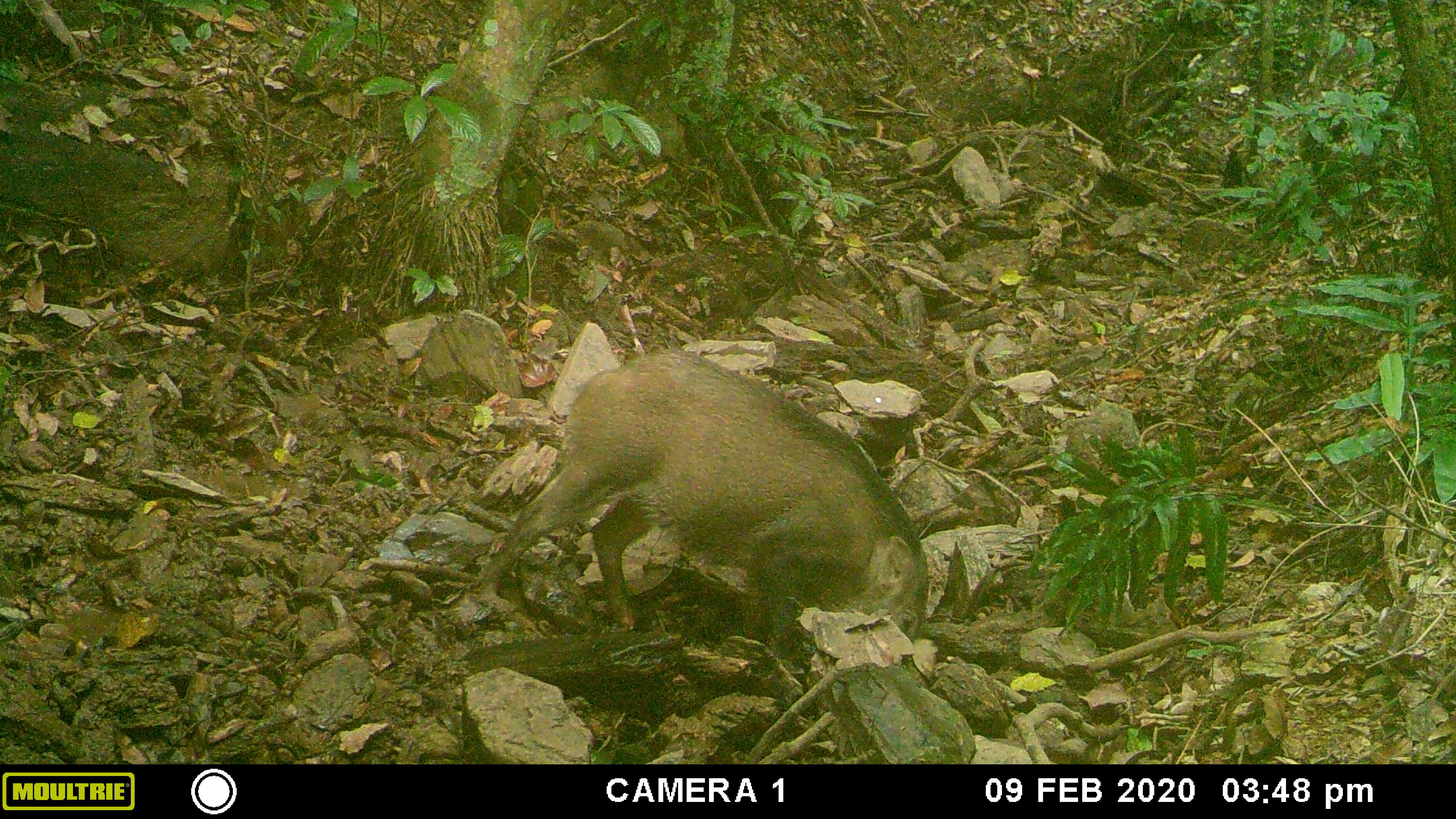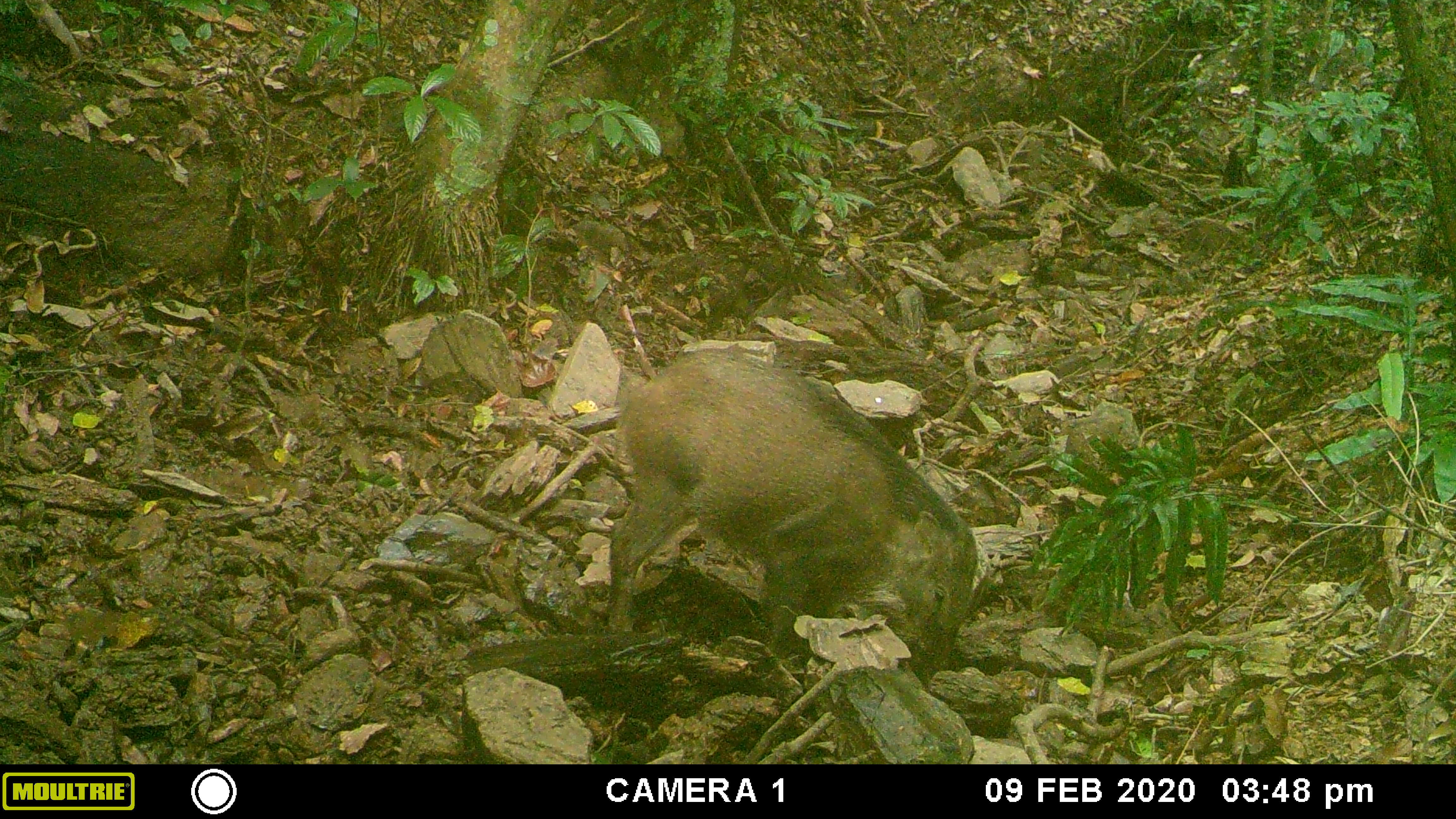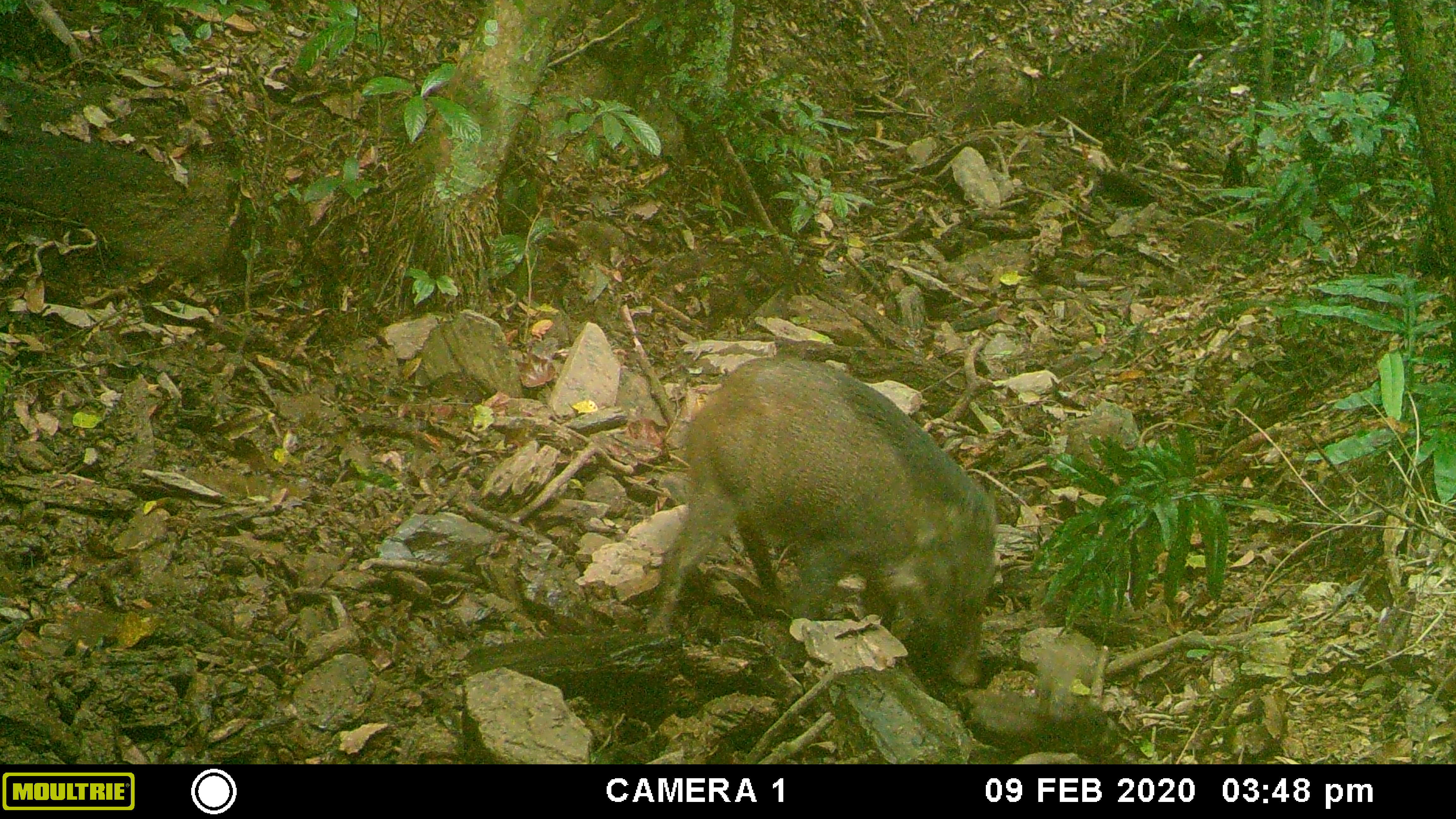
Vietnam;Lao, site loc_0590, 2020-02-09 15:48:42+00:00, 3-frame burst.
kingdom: Animalia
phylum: Chordata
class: Mammalia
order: Artiodactyla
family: Suidae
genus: Sus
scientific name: Sus scrofa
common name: eurasian wild pig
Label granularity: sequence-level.